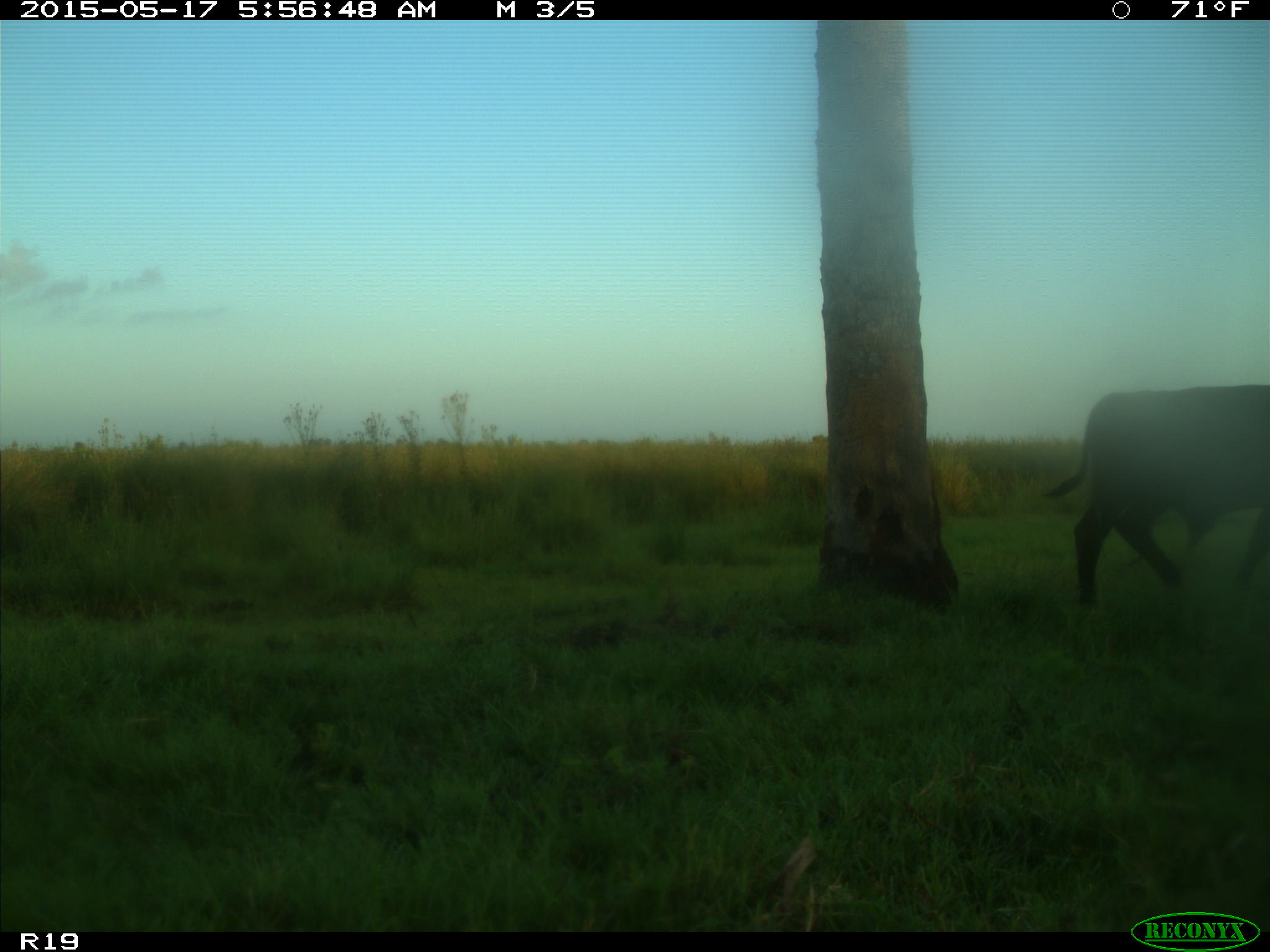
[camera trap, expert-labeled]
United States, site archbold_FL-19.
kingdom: Animalia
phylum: Chordata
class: Mammalia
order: Artiodactyla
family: Bovidae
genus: Bos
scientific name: Bos taurus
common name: domestic cow